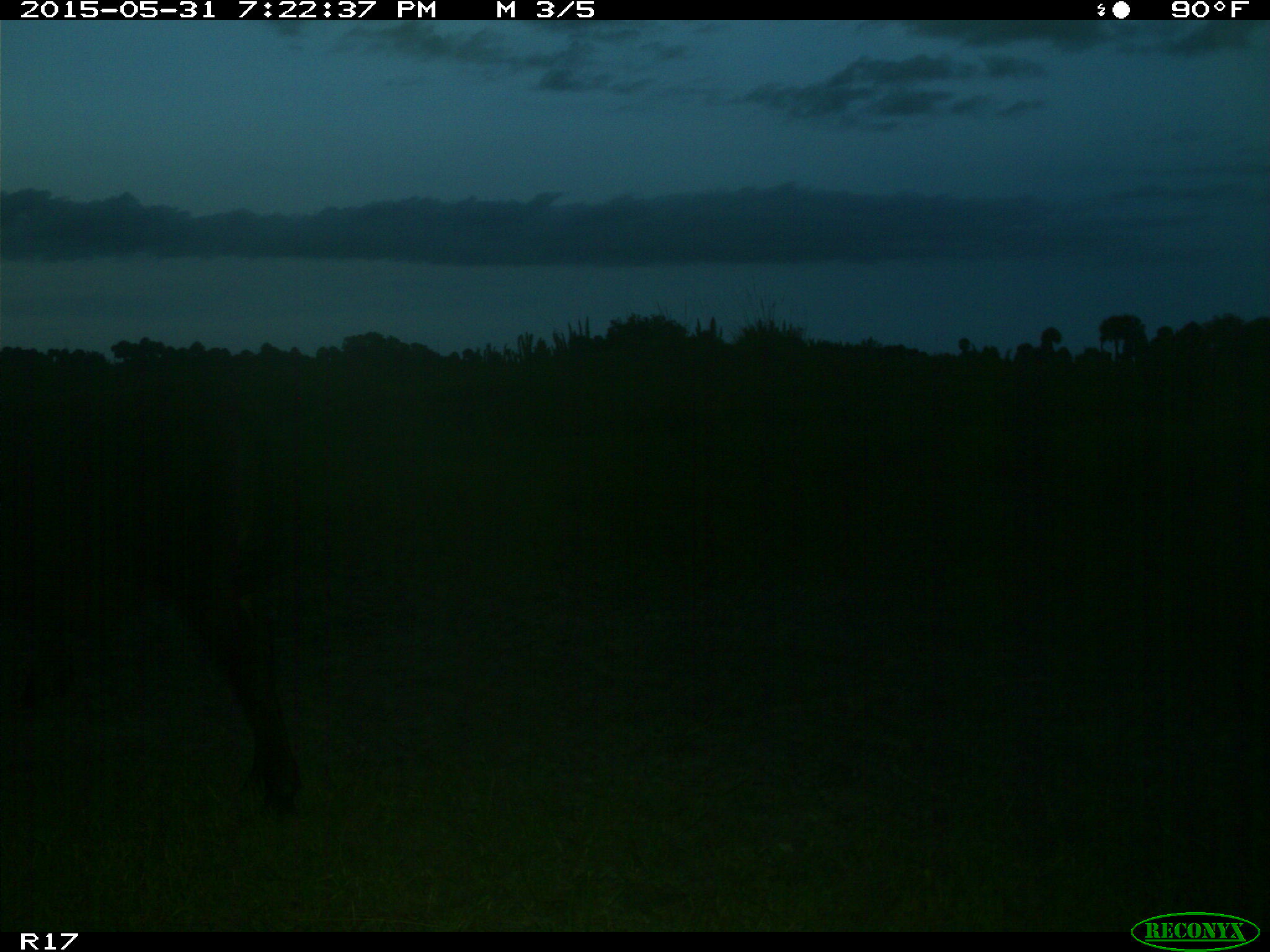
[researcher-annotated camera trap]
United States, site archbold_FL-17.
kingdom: Animalia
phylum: Chordata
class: Mammalia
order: Artiodactyla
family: Bovidae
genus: Bos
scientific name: Bos taurus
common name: domestic cow